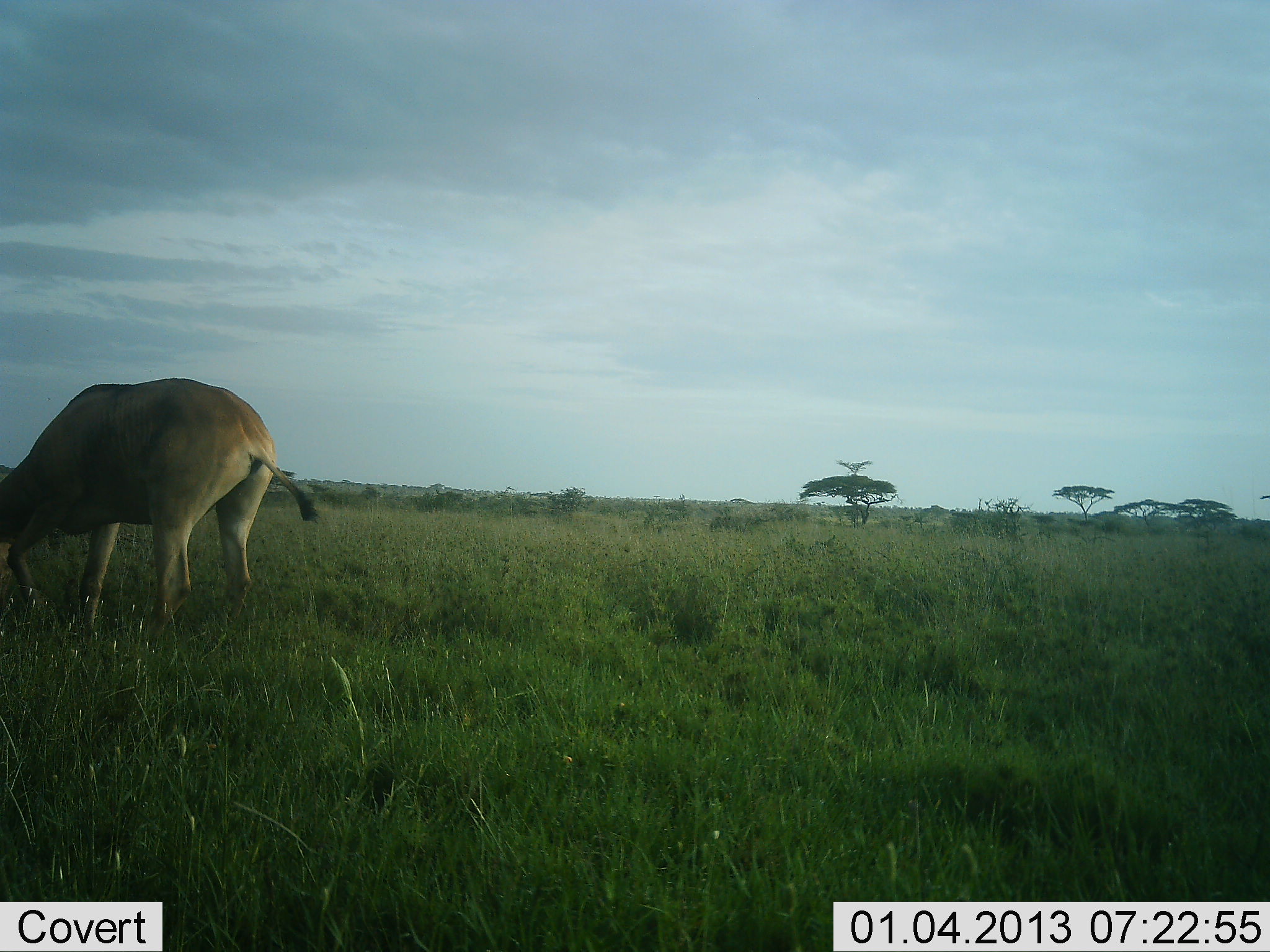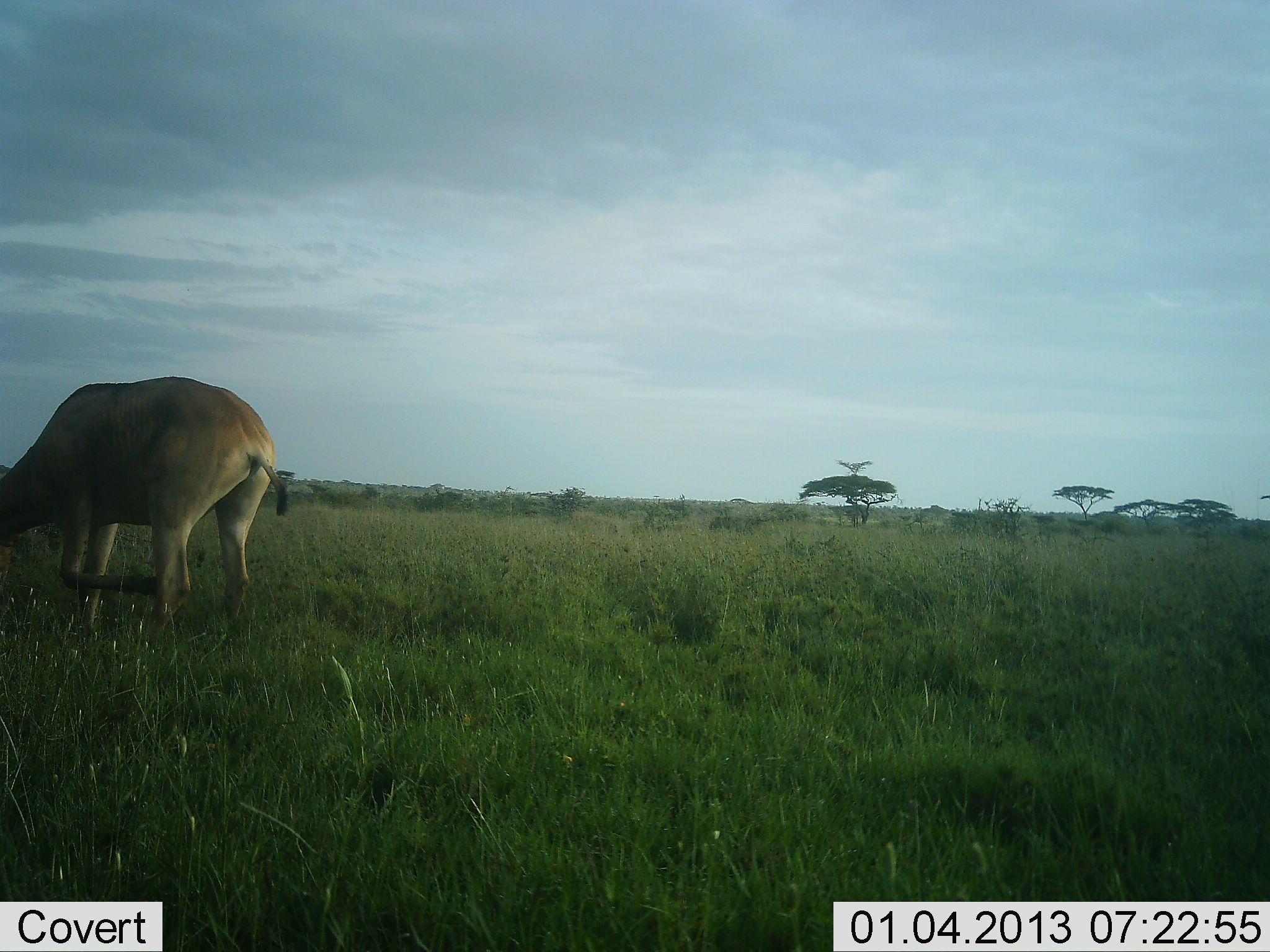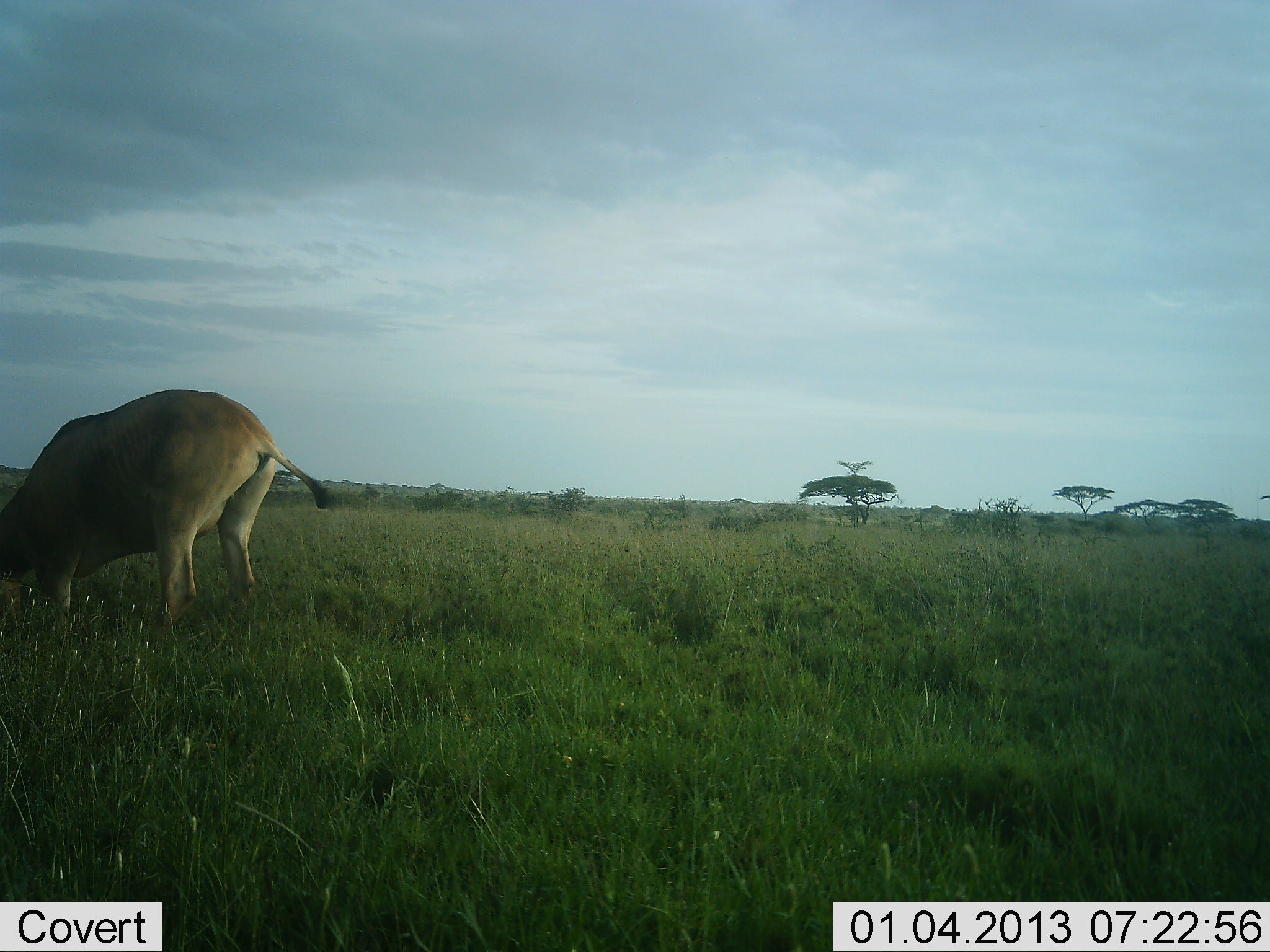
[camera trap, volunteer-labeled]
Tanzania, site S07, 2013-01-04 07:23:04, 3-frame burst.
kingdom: Animalia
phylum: Chordata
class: Mammalia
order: Artiodactyla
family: Bovidae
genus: Alcelaphus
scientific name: Alcelaphus buselaphus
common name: hartebeest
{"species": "hartebeest (Alcelaphus buselaphus)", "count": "1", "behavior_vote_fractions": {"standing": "47%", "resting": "16%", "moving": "21%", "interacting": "0%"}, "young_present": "0%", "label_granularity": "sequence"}